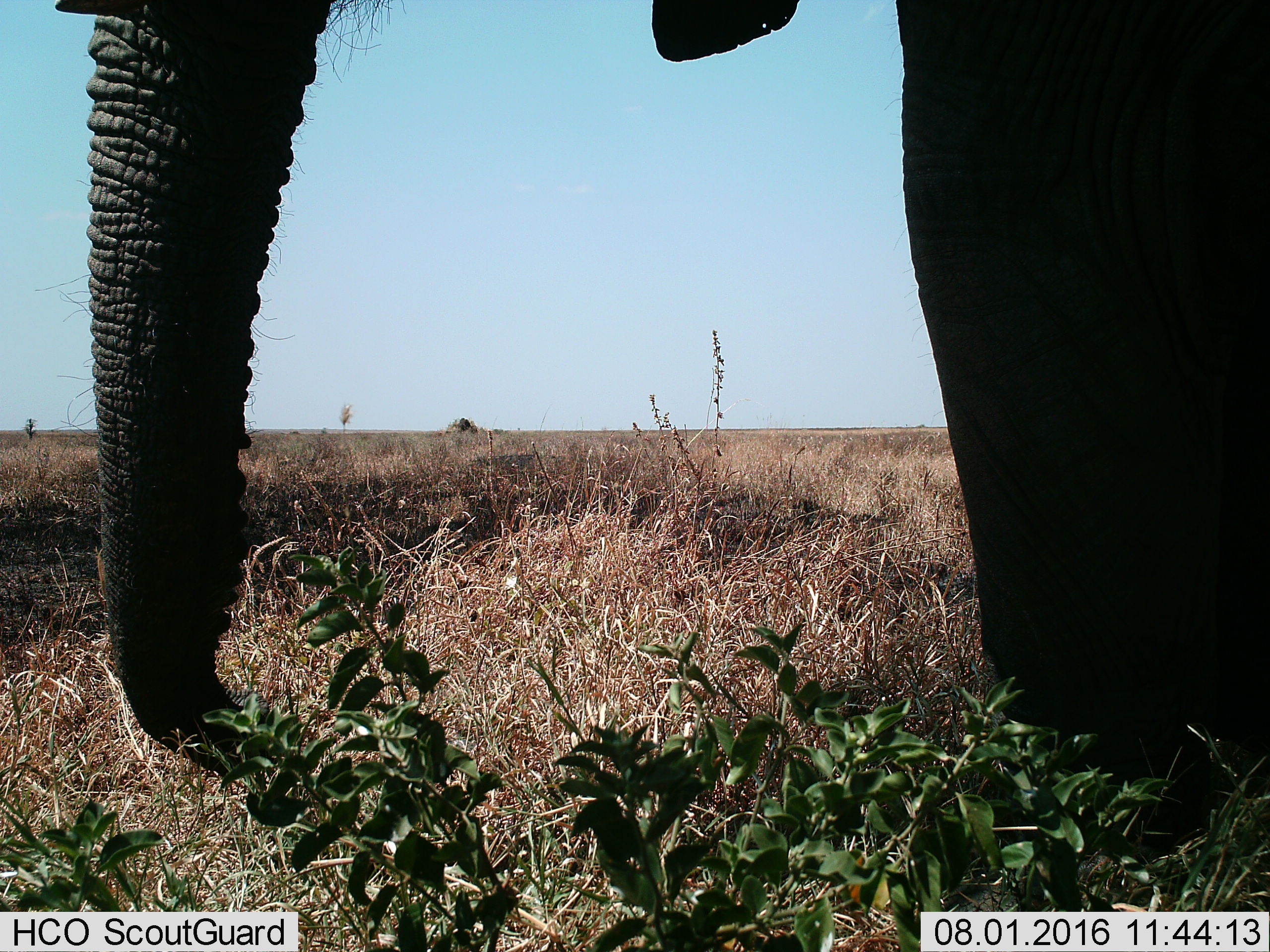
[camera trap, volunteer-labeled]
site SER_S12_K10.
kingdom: Animalia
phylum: Chordata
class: Mammalia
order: Proboscidea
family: Elephantidae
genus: Loxodonta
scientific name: Loxodonta africana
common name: african bush elephant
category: elephant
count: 1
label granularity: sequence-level